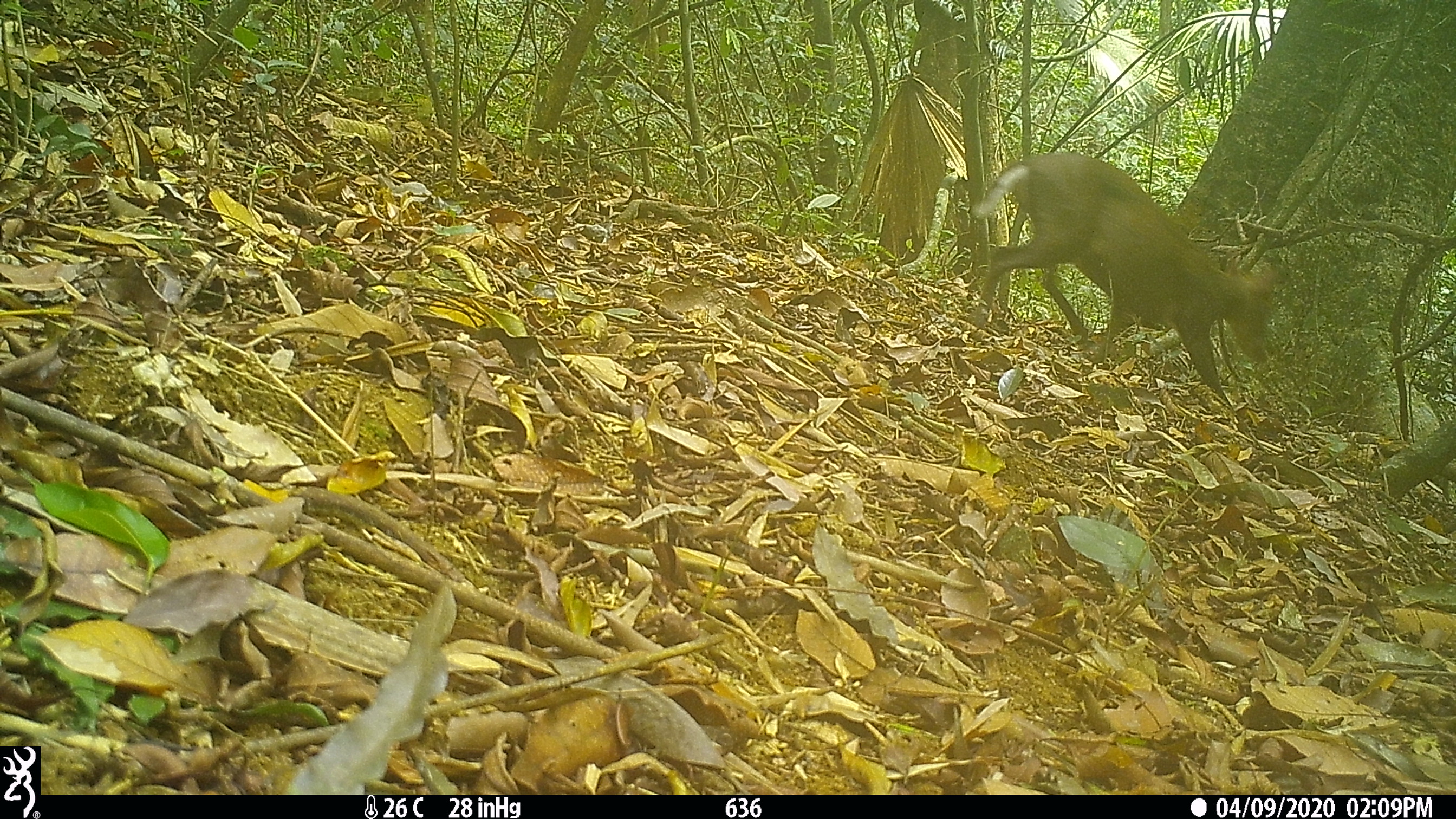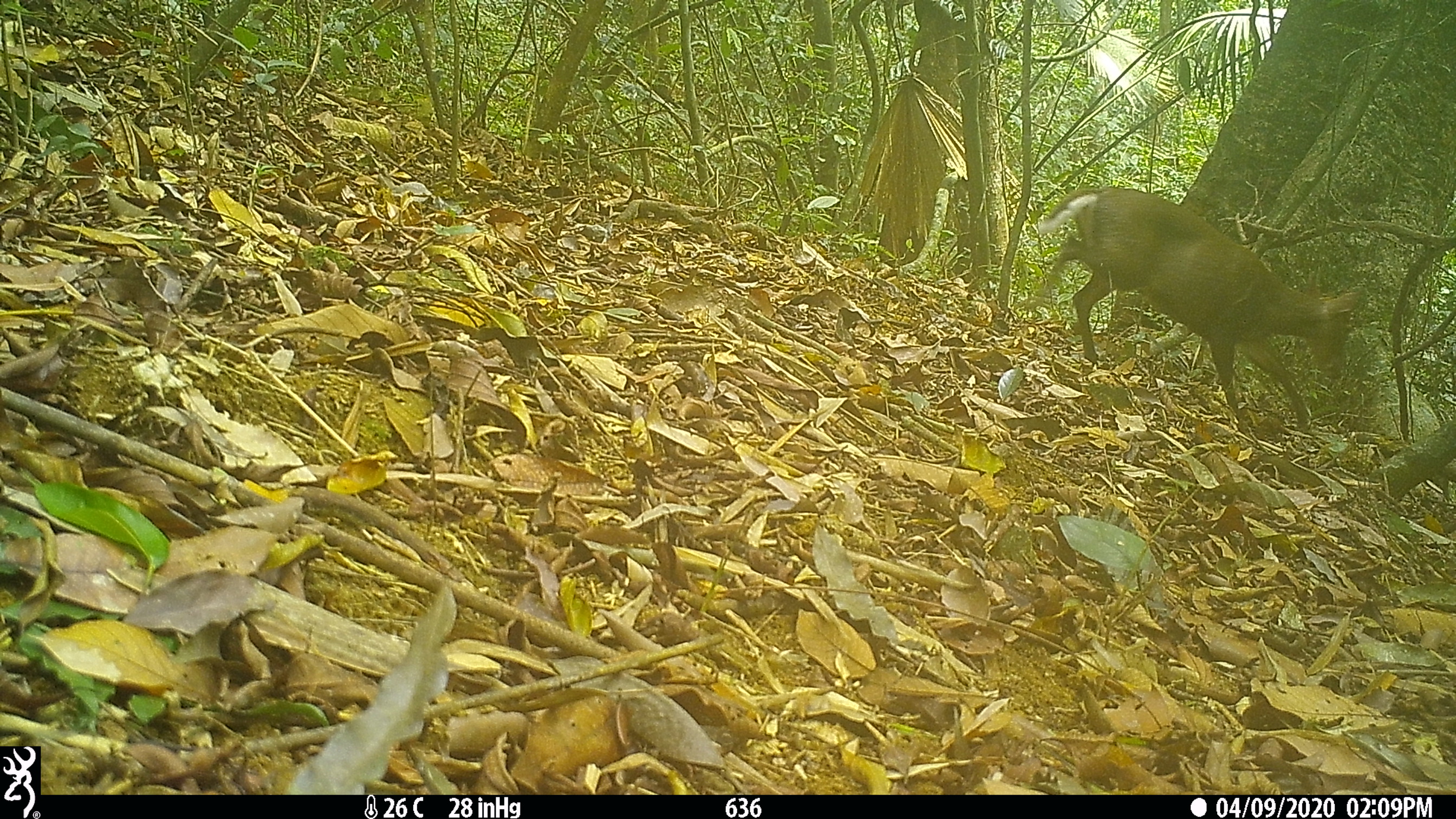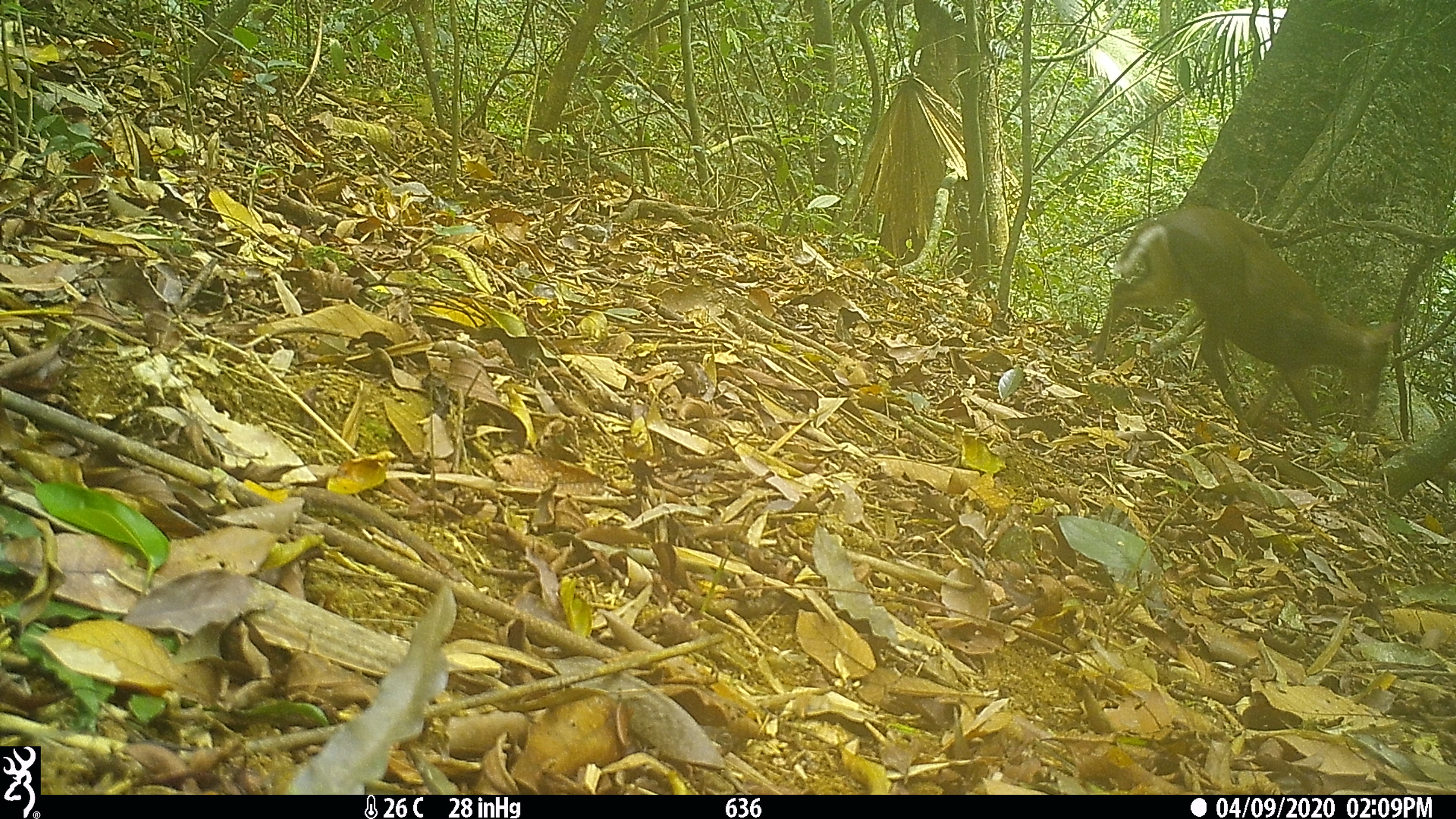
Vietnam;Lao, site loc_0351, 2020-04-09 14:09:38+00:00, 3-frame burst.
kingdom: Animalia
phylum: Chordata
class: Mammalia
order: Artiodactyla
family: Cervidae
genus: Muntiacus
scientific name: Muntiacus rooseveltorum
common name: roosevelt's muntjac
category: roosevelts muntjac group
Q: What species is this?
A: Roosevelts muntjac group (roosevelt's muntjac) (Muntiacus rooseveltorum).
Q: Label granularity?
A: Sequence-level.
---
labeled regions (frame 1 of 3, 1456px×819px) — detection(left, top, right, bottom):
roosevelts muntjac group: detection(969, 152, 1280, 396)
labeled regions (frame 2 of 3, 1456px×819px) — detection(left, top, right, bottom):
roosevelts muntjac group: detection(1025, 186, 1365, 431)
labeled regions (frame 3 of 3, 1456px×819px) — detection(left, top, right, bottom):
roosevelts muntjac group: detection(1092, 205, 1402, 435)